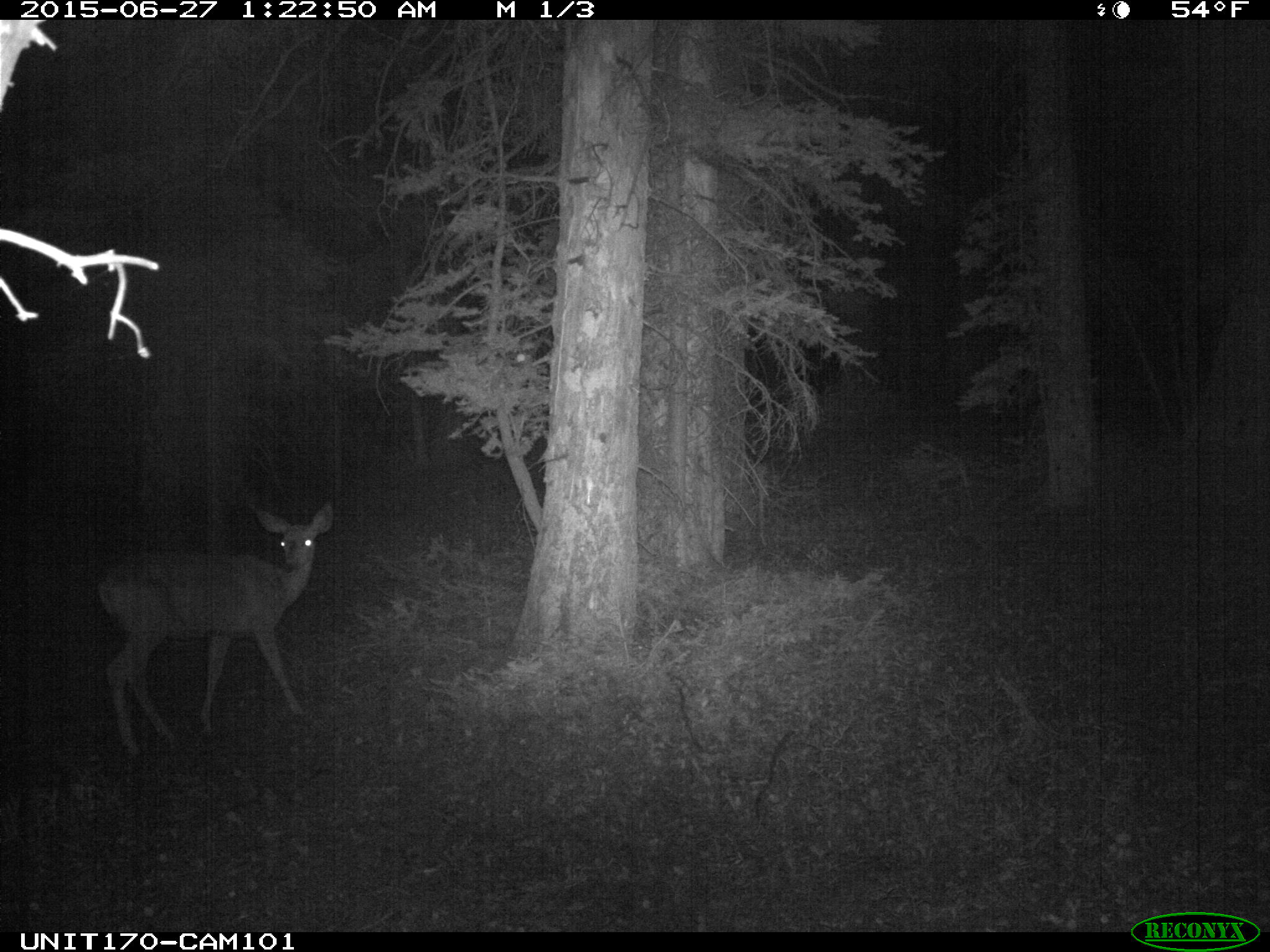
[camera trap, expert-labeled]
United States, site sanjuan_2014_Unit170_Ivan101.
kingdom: Animalia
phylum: Chordata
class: Mammalia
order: Artiodactyla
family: Cervidae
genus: Odocoileus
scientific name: Odocoileus hemionus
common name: mule deer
Odocoileus hemionus (mule deer).